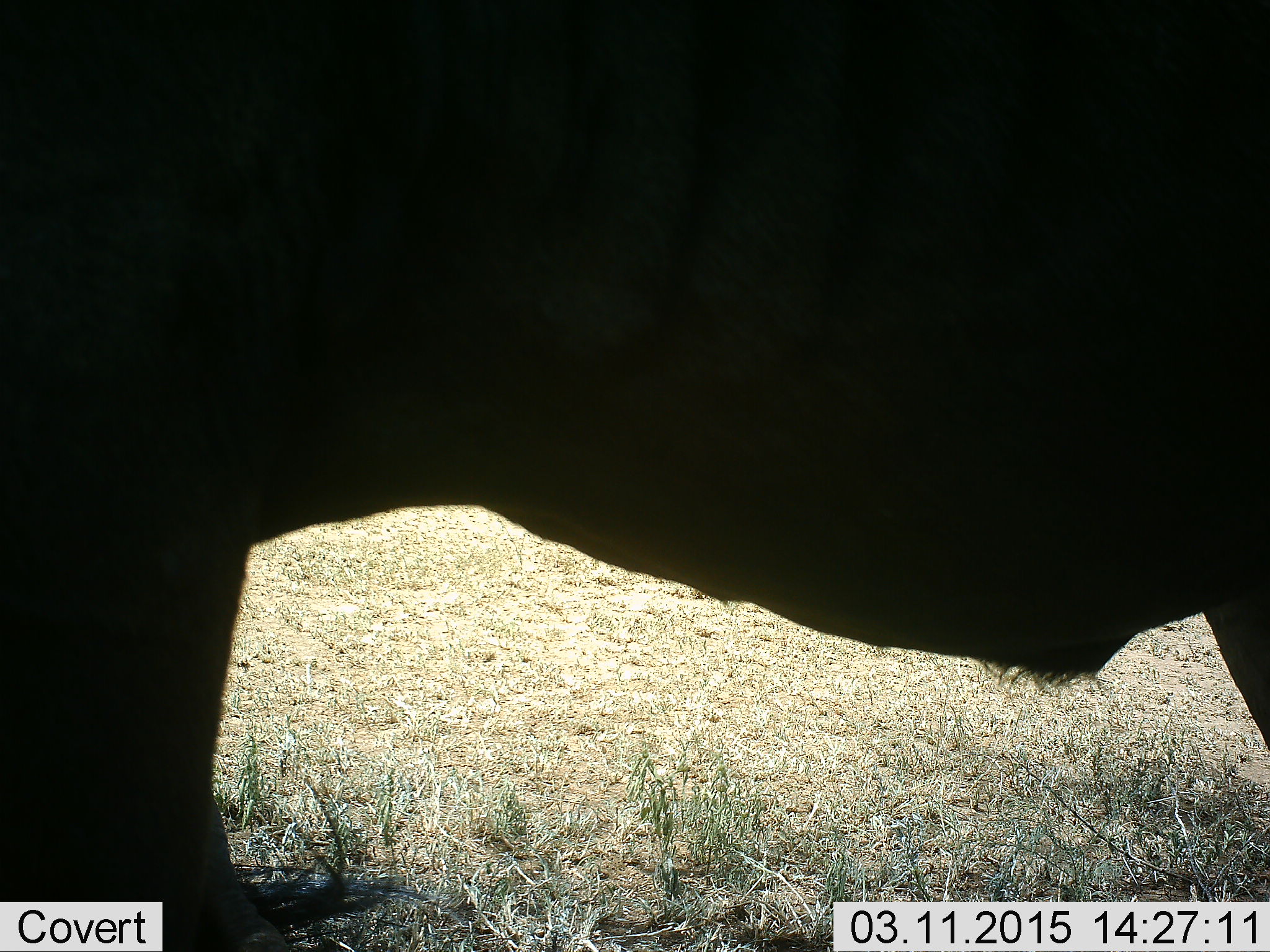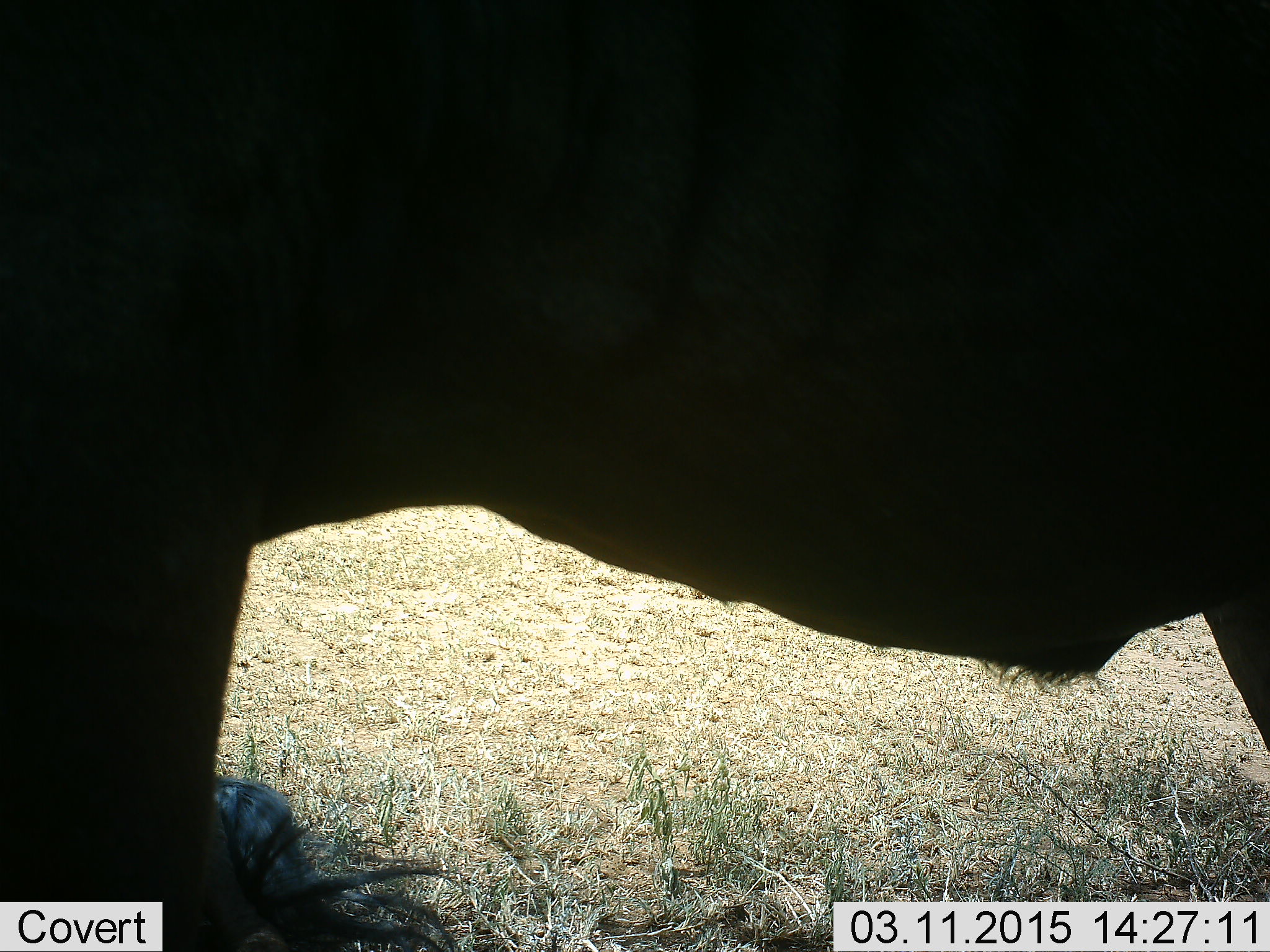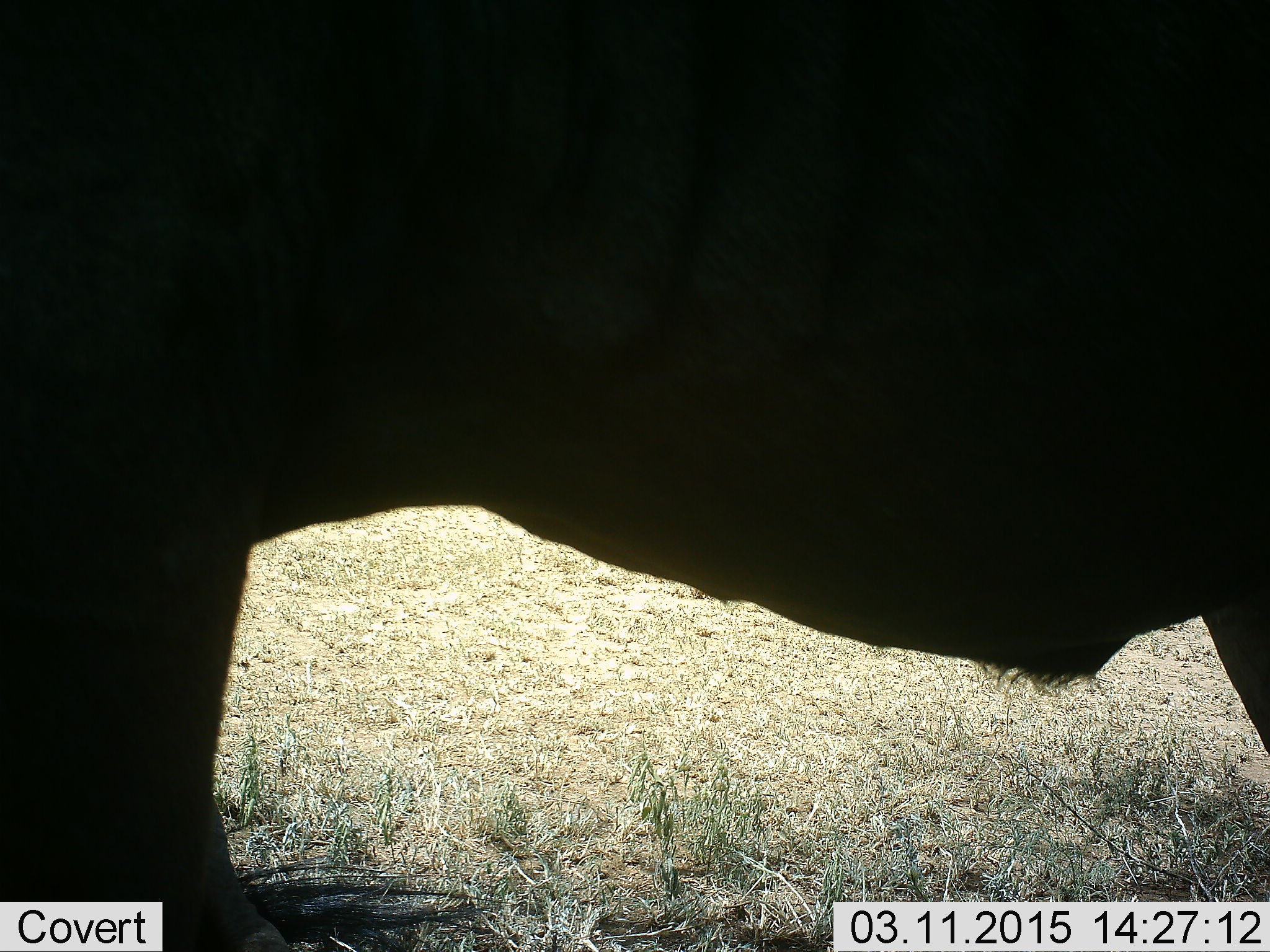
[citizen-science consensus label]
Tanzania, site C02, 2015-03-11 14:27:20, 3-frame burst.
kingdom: Animalia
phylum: Chordata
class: Mammalia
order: Artiodactyla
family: Bovidae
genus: Connochaetes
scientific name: Connochaetes taurinus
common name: blue wildebeest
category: wildebeest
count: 1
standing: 100%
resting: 10%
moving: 0%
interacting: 0%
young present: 0%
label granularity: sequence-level